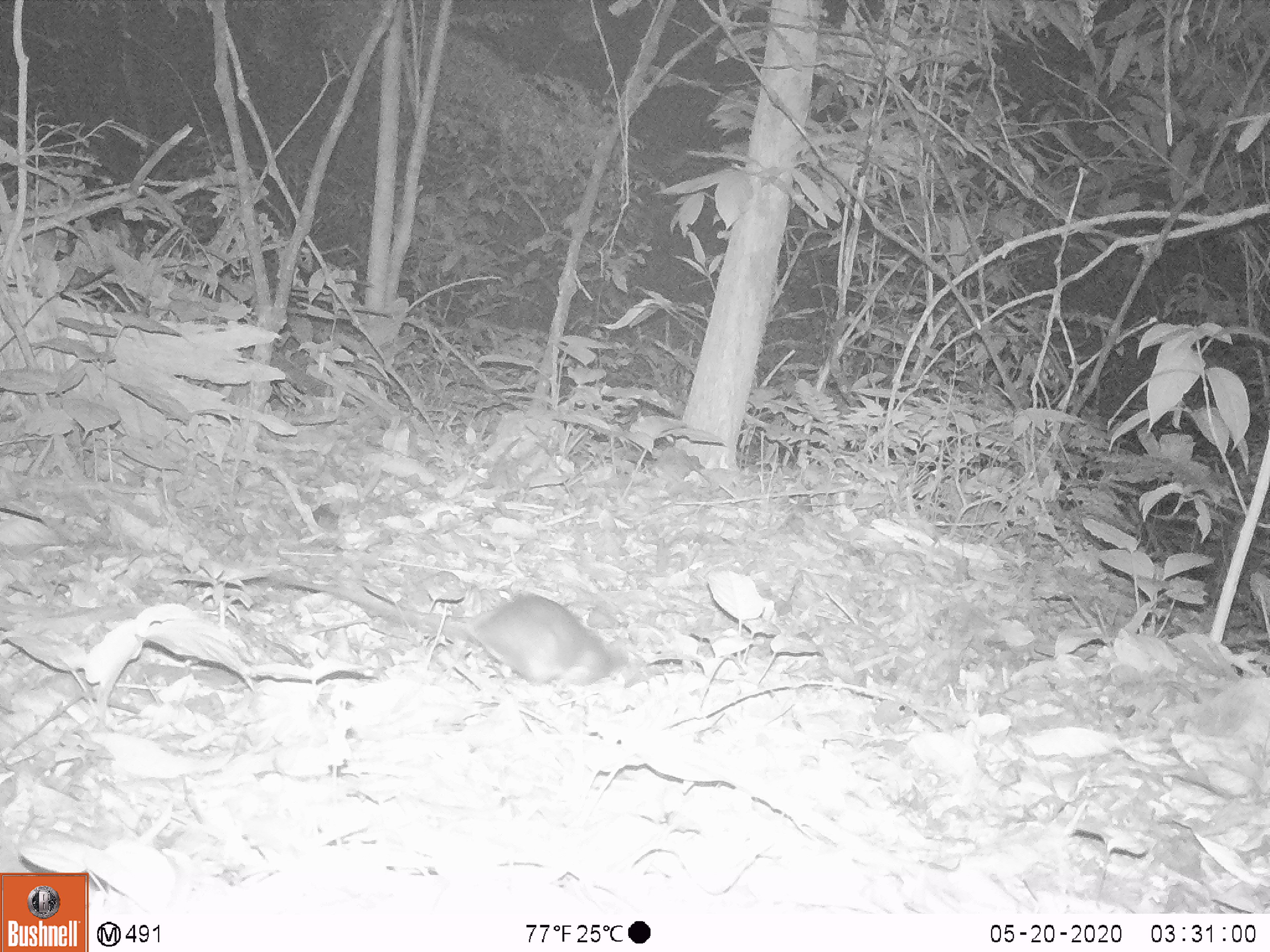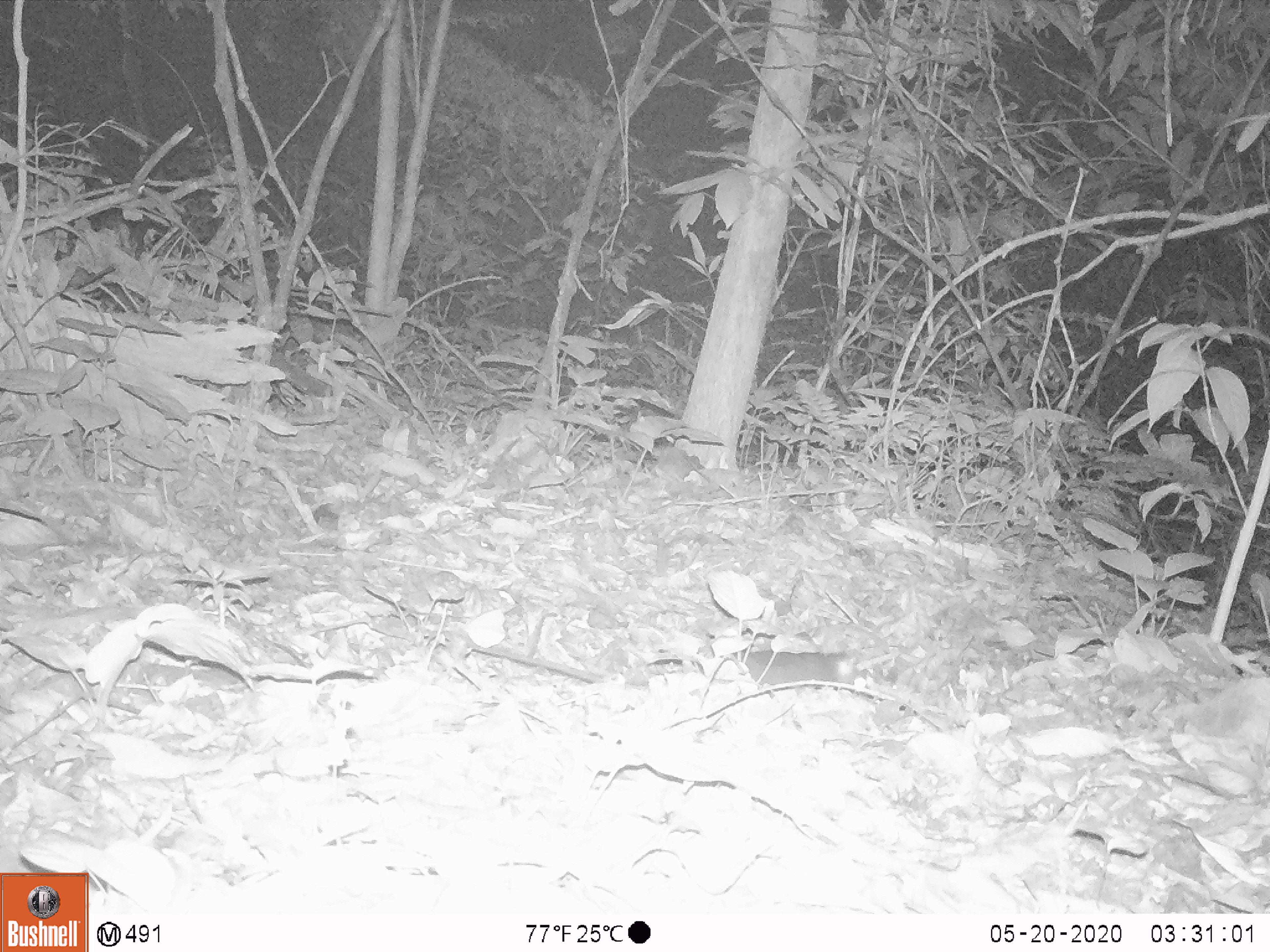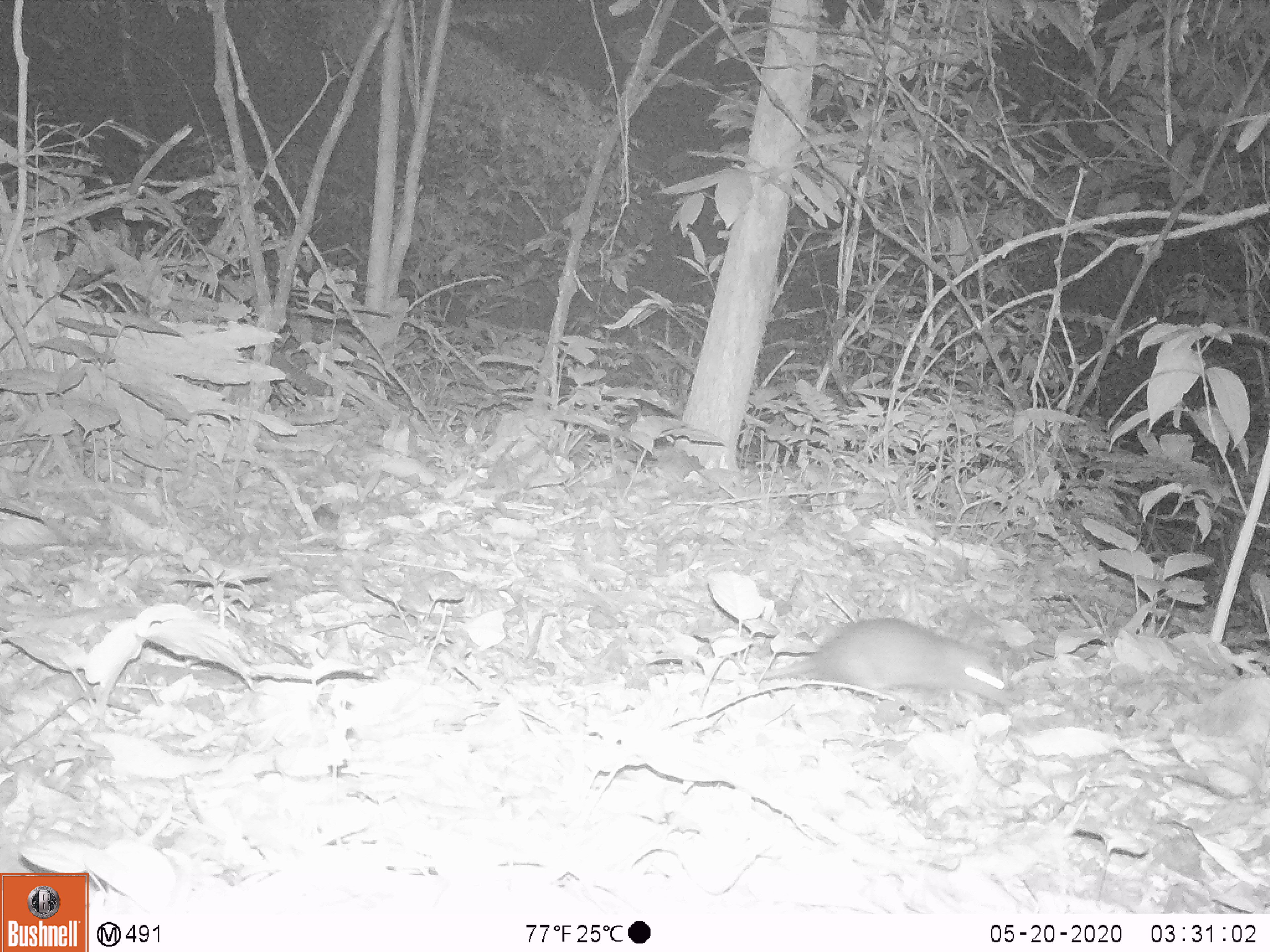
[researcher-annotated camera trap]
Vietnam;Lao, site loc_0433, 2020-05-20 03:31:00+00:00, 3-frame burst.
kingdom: Animalia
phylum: Chordata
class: Mammalia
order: Rodentia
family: Muridae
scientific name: Muridae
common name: old-world mice and rats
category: unidentified murid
Unidentified murid (old-world mice and rats) (Muridae). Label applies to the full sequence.